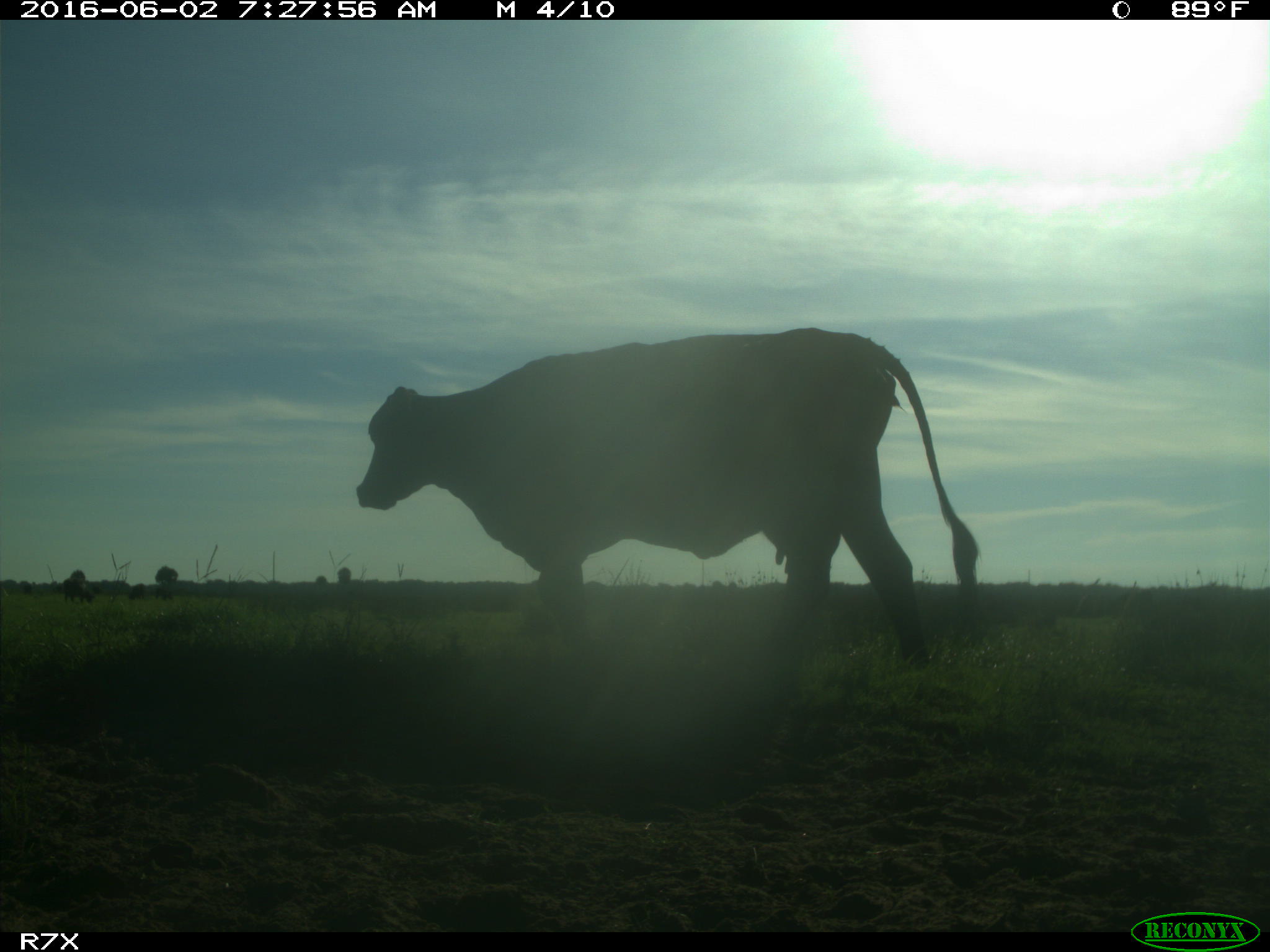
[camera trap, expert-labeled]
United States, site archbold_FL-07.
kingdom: Animalia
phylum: Chordata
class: Mammalia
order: Artiodactyla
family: Bovidae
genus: Bos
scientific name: Bos taurus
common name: domestic cow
Bos taurus (domestic cow).